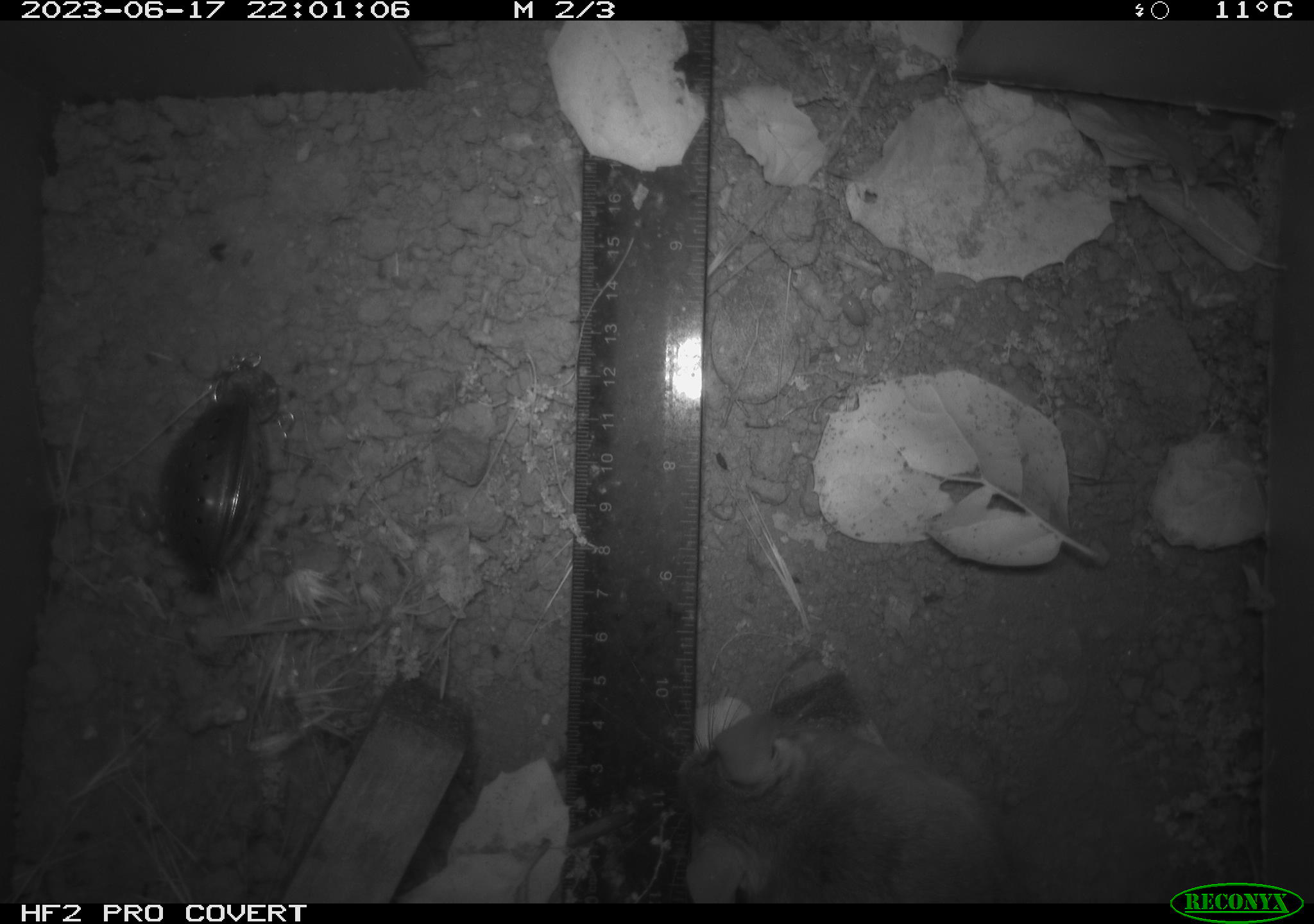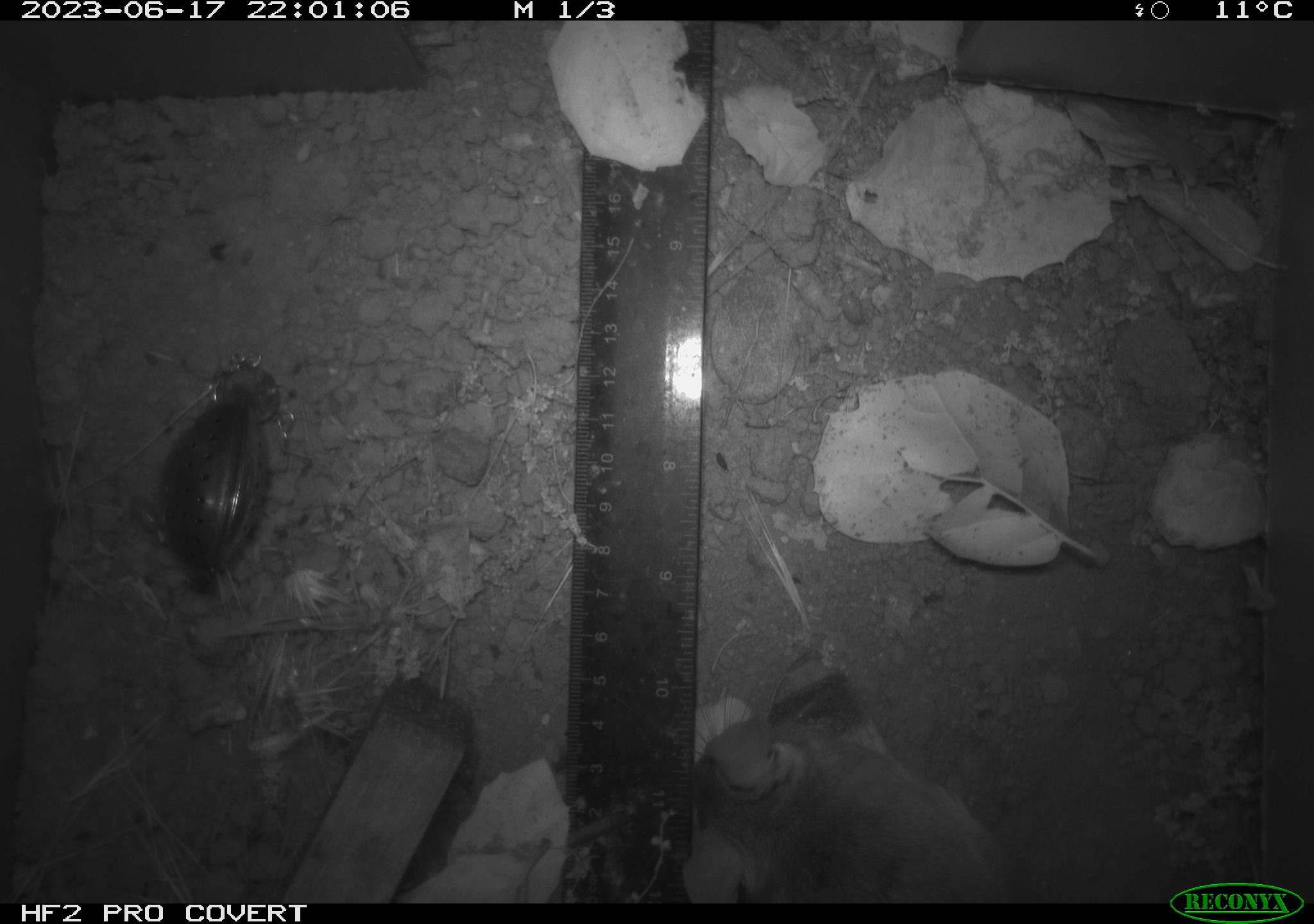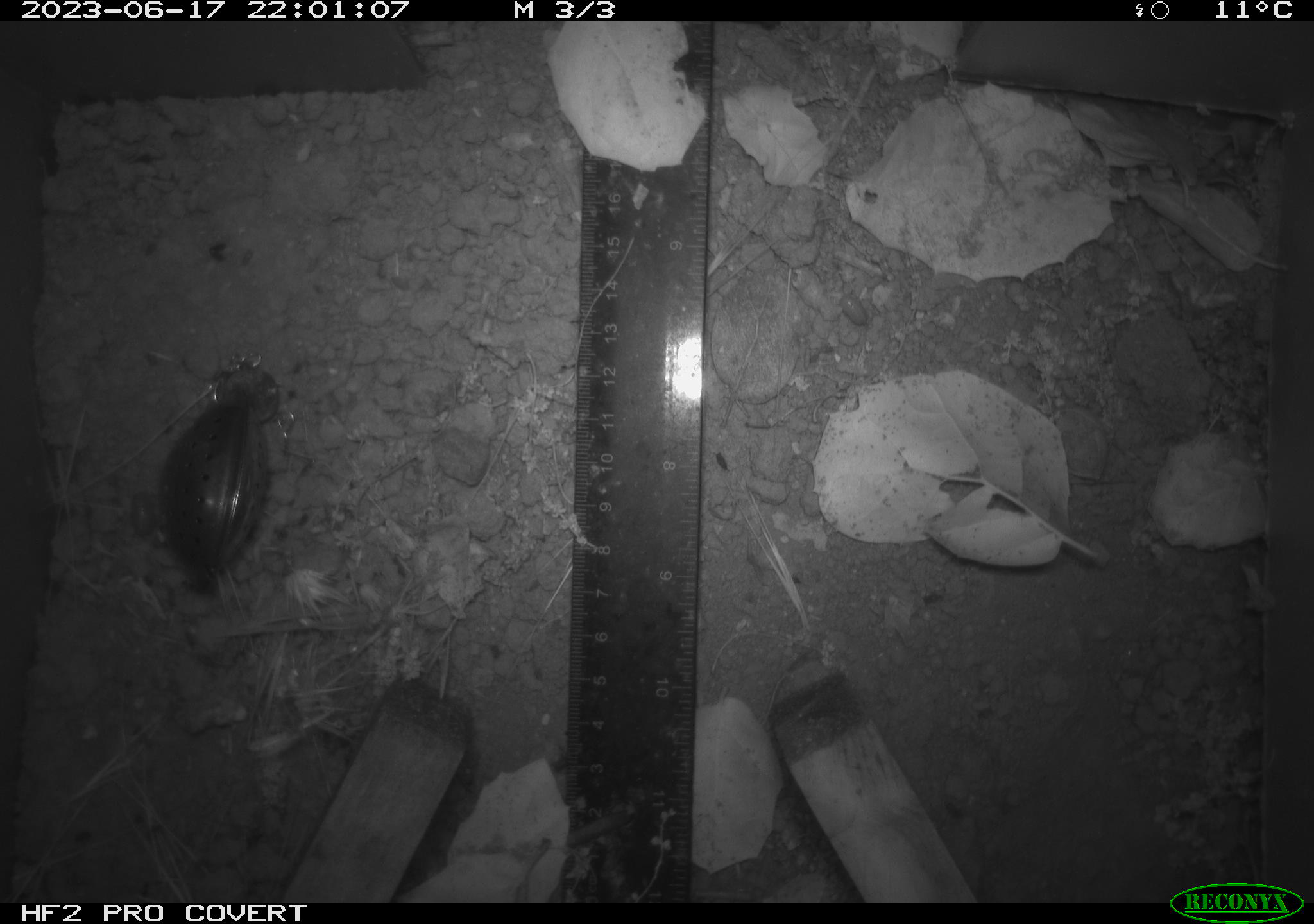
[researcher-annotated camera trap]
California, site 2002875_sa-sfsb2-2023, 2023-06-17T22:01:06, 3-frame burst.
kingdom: Animalia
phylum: Chordata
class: Mammalia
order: Rodentia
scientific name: Rodentia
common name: mouse species